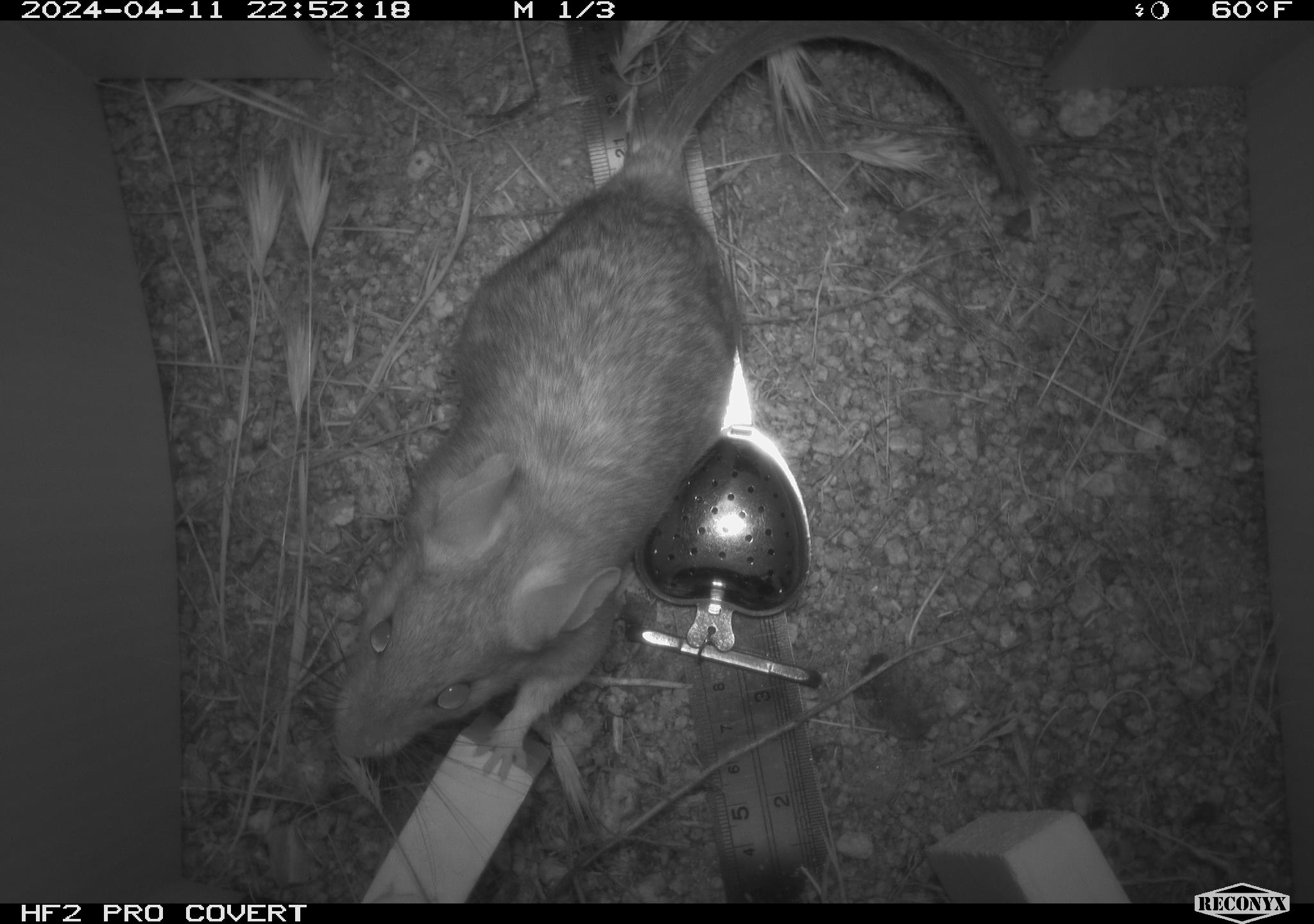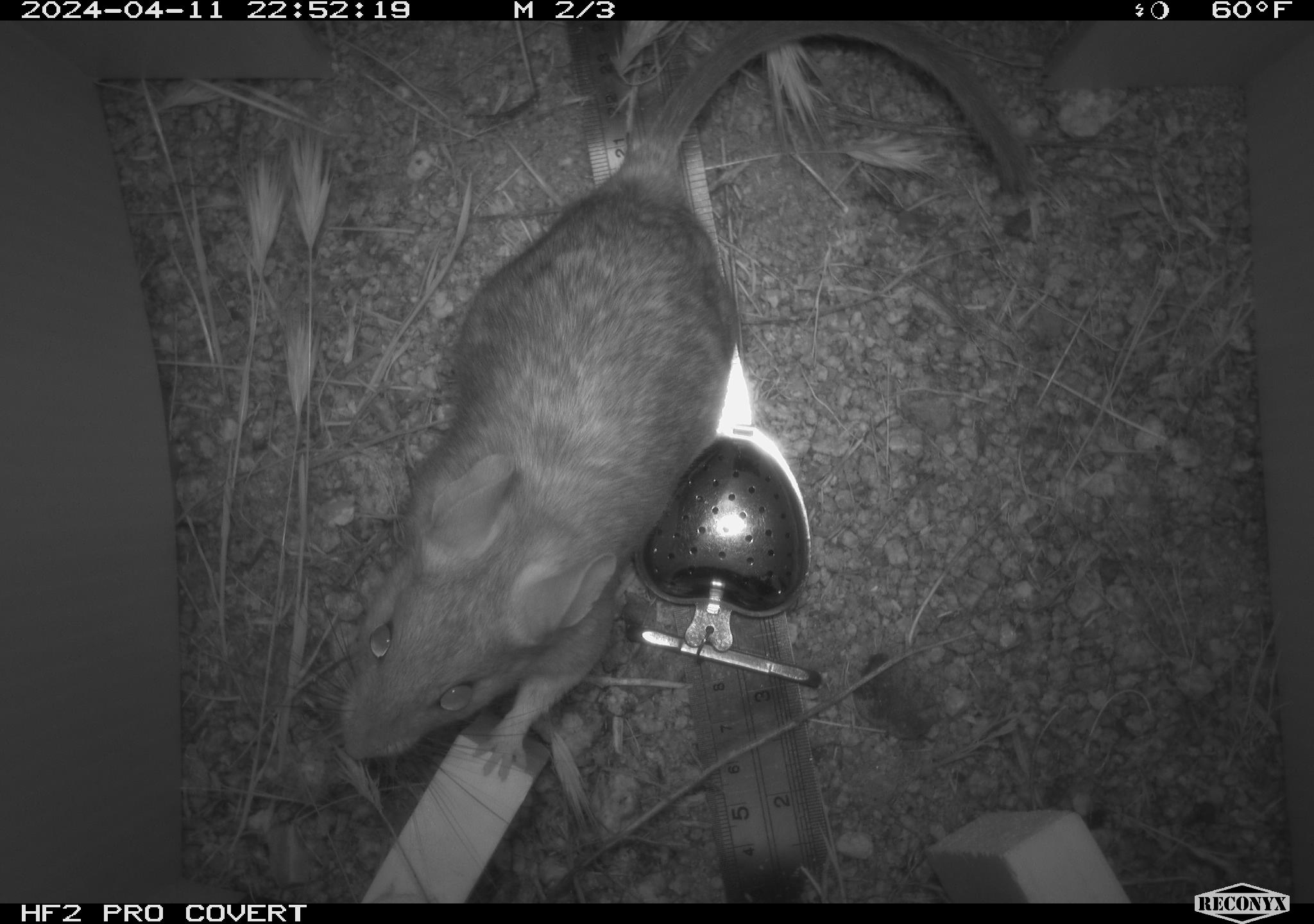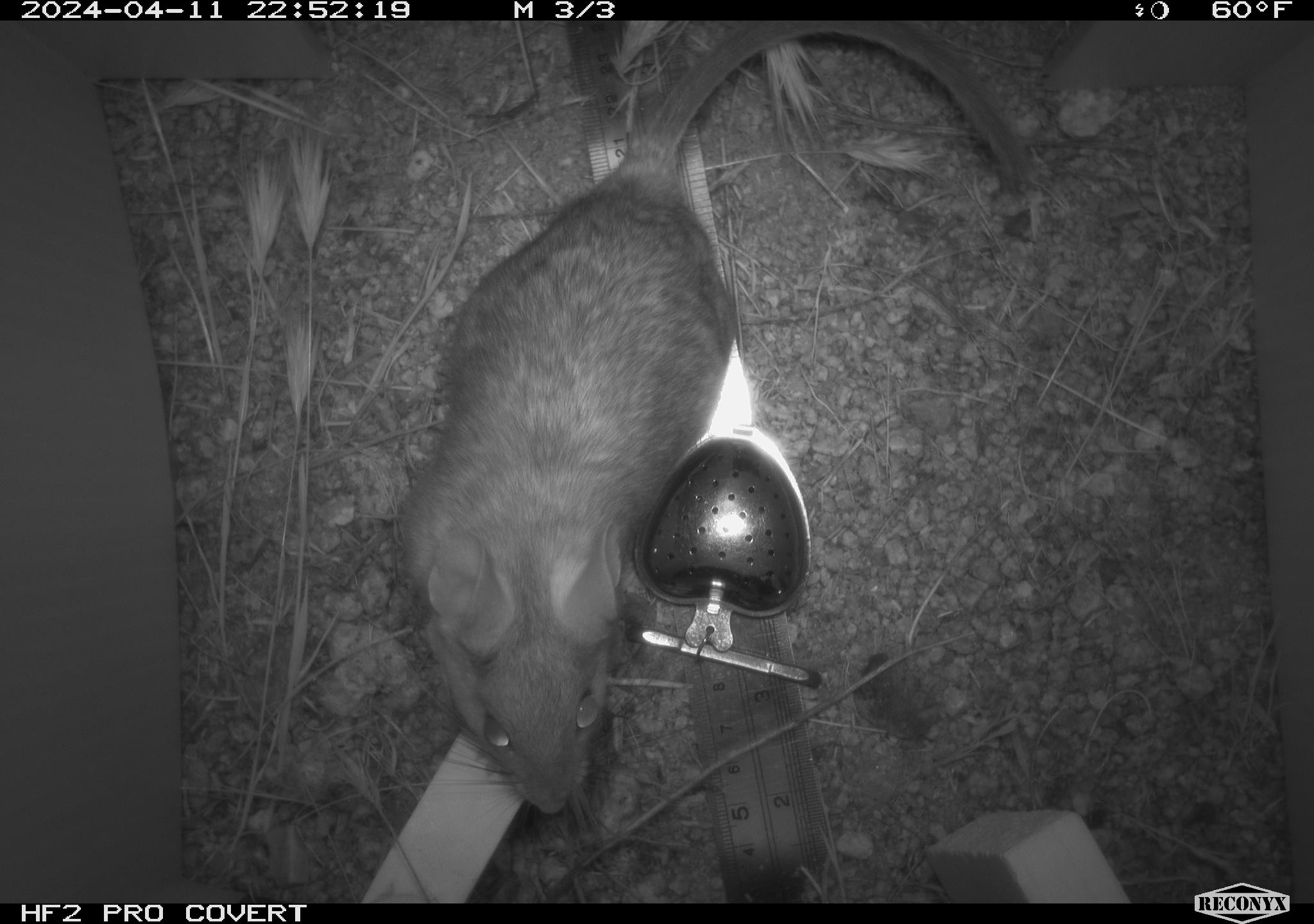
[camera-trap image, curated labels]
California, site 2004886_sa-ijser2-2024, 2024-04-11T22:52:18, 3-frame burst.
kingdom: Animalia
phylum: Chordata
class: Mammalia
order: Rodentia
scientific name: Rodentia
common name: woodrat or rat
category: woodrat or rat species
Woodrat or rat species (woodrat or rat) (Rodentia).